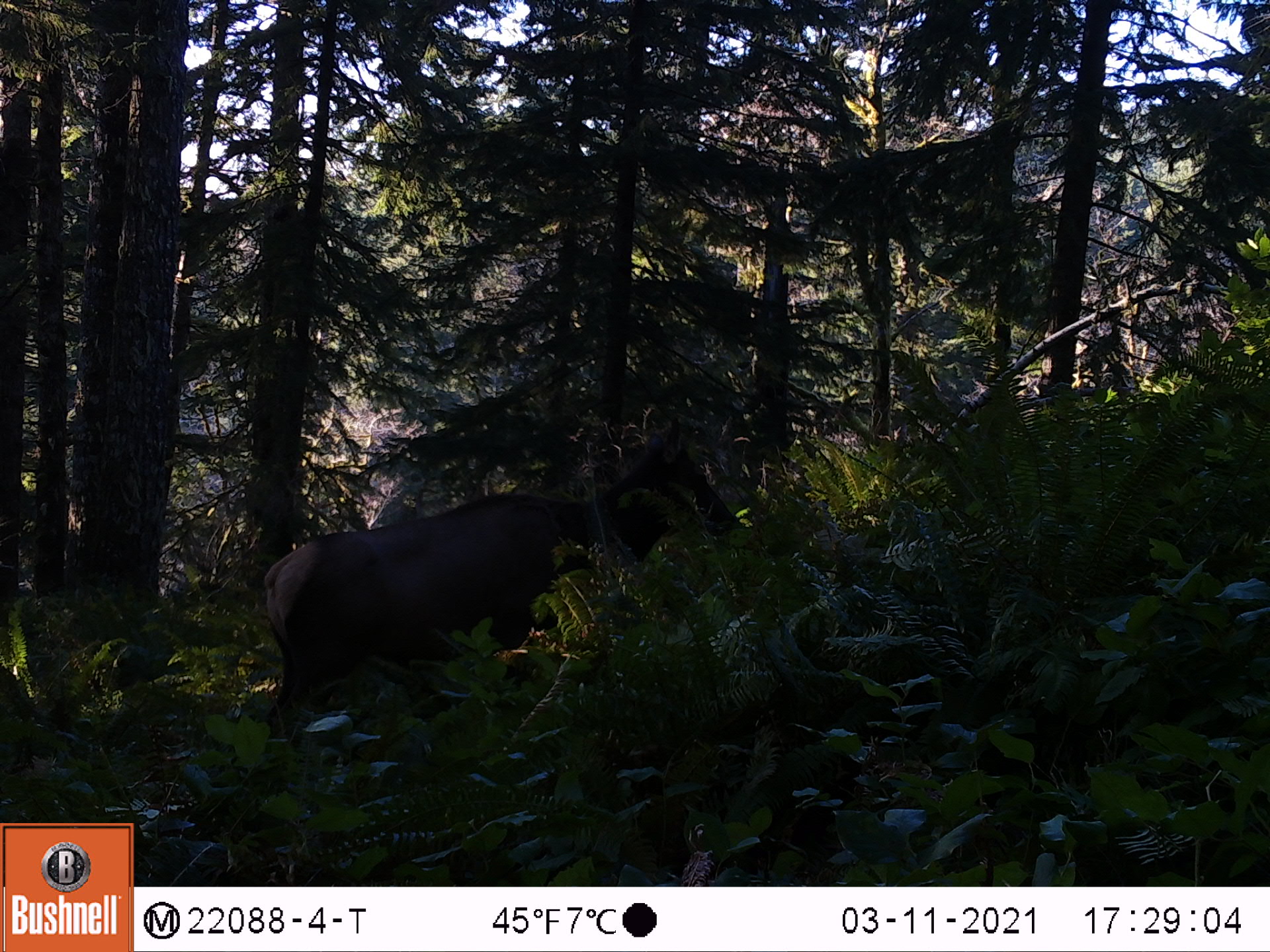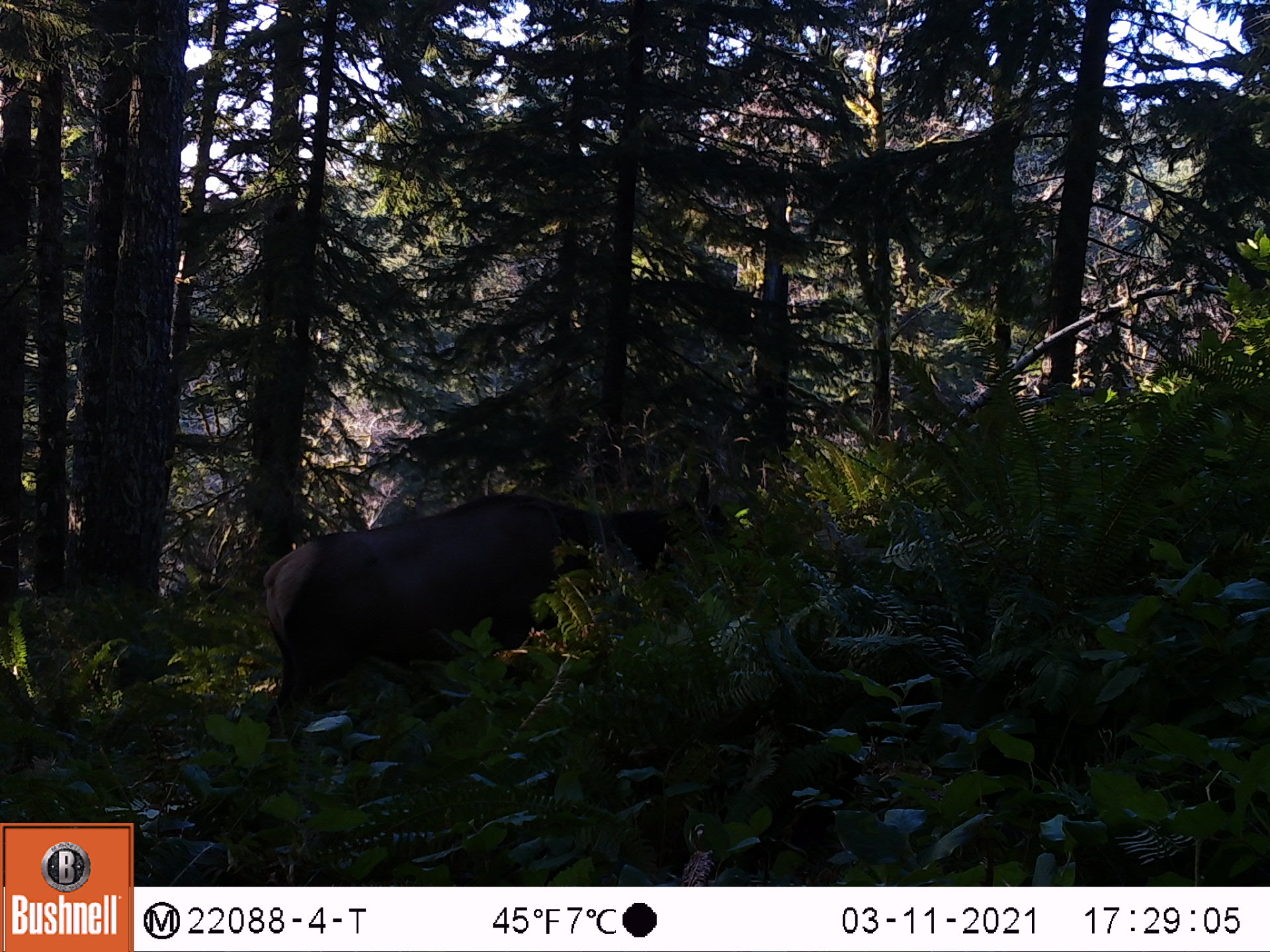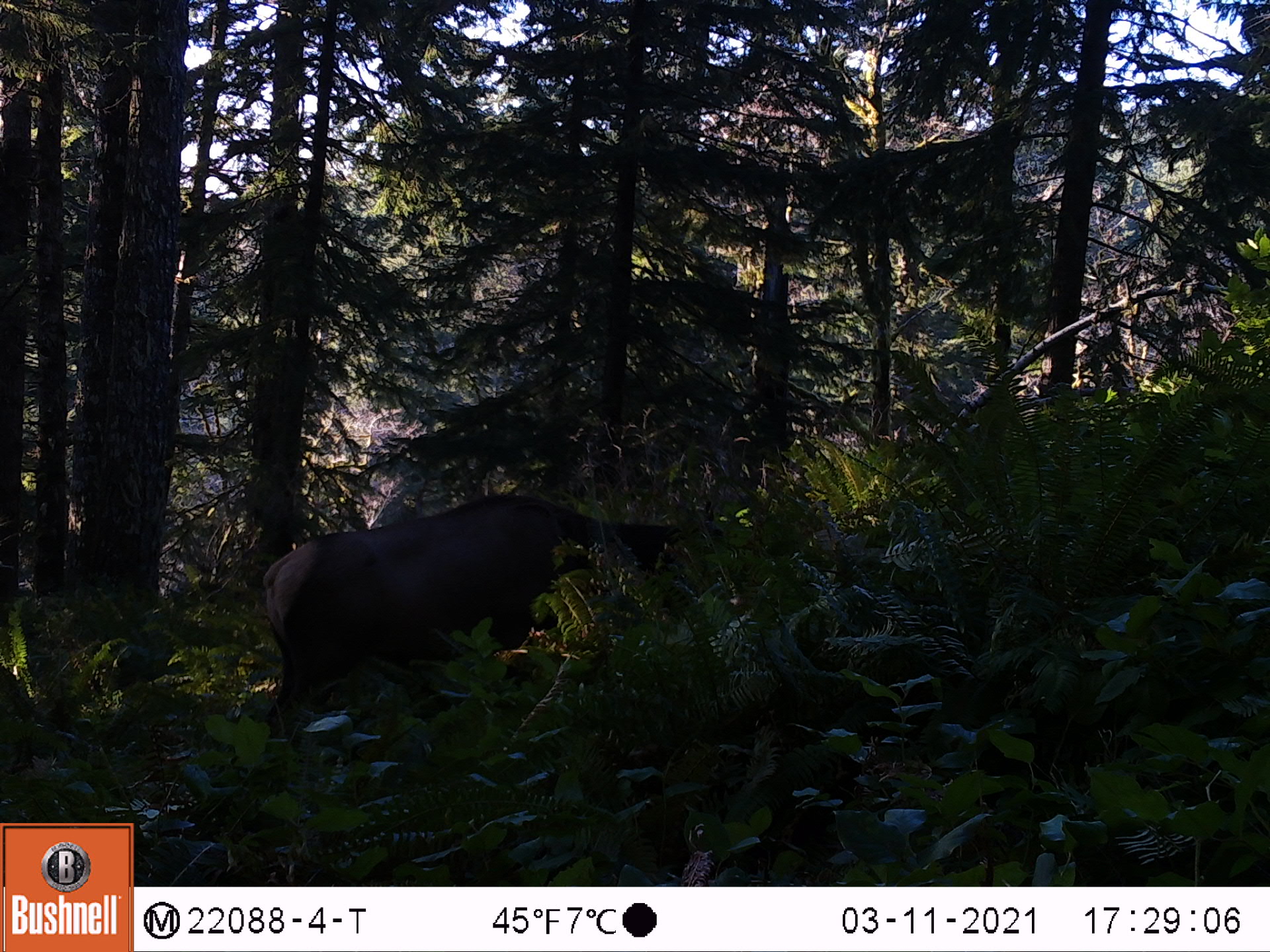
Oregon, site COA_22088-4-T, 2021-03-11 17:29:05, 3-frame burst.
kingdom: Animalia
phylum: Chordata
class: Mammalia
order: Artiodactyla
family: Cervidae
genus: Cervus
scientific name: Cervus canadensis roosevelti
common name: roosevelt elk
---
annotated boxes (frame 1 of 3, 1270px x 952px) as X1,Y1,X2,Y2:
roosevelt elk: 227,400,761,792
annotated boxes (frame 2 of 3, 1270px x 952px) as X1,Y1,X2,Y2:
roosevelt elk: 240,445,769,797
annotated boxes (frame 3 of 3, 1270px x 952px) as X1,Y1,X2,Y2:
roosevelt elk: 225,473,756,780